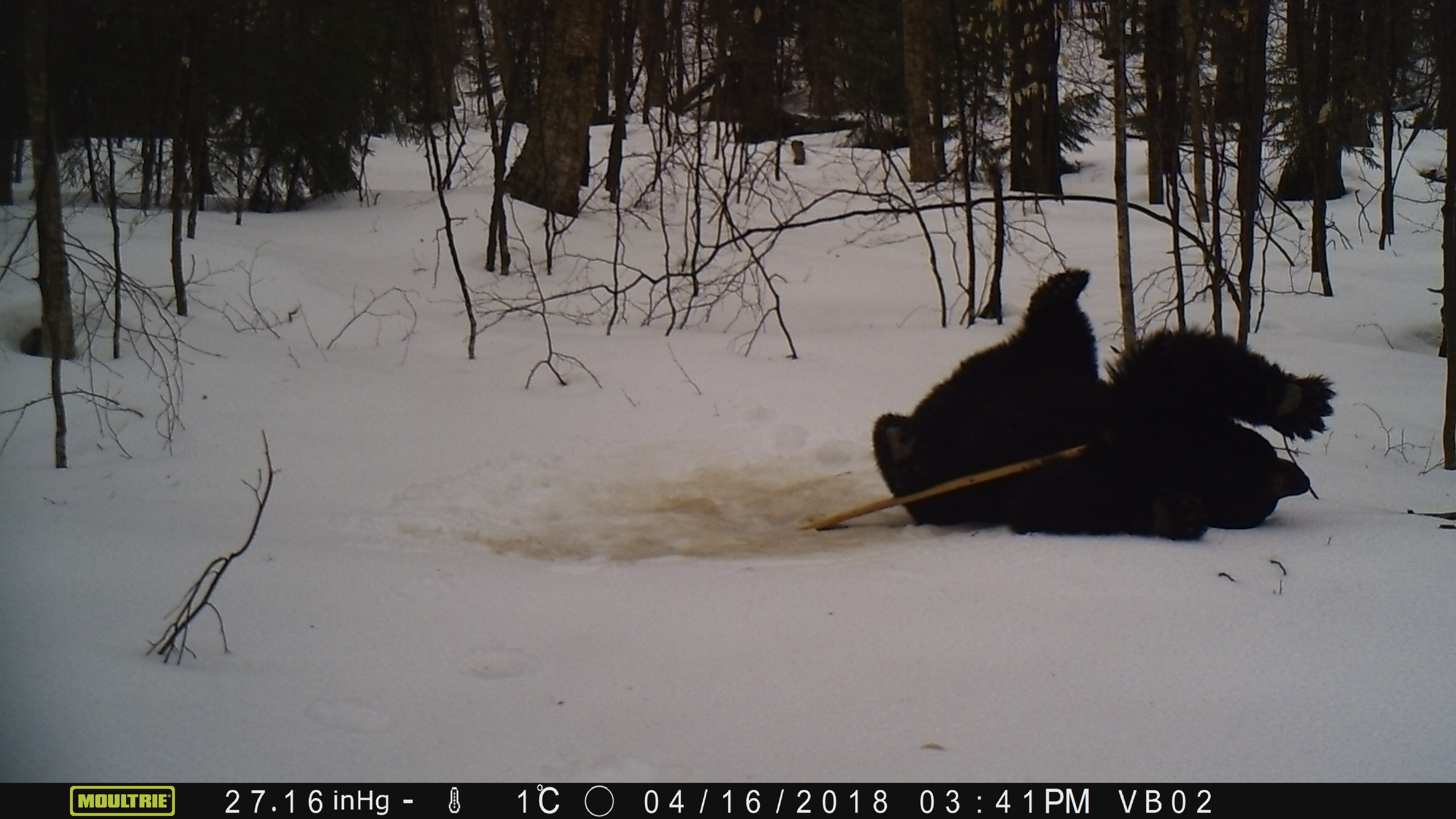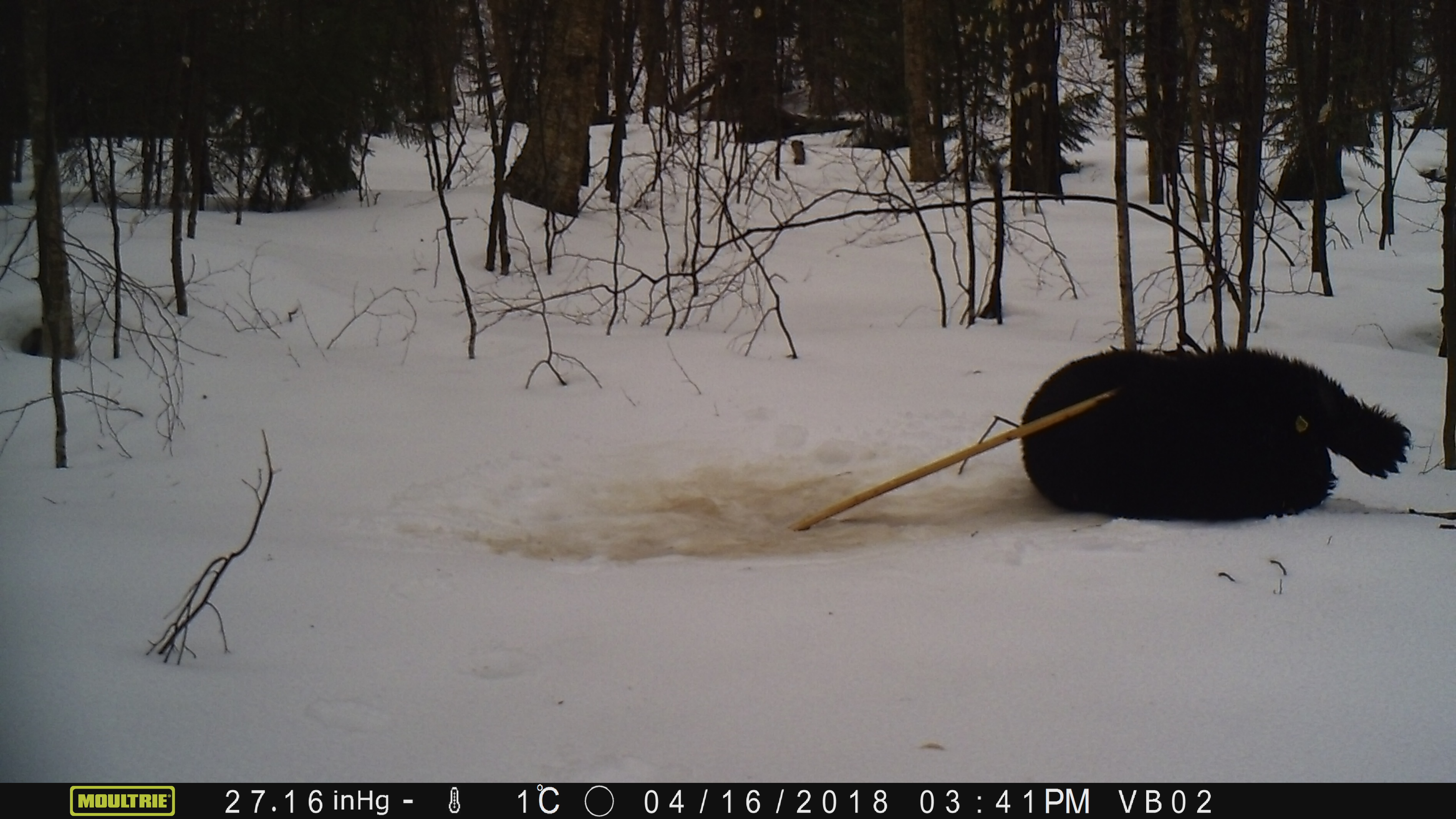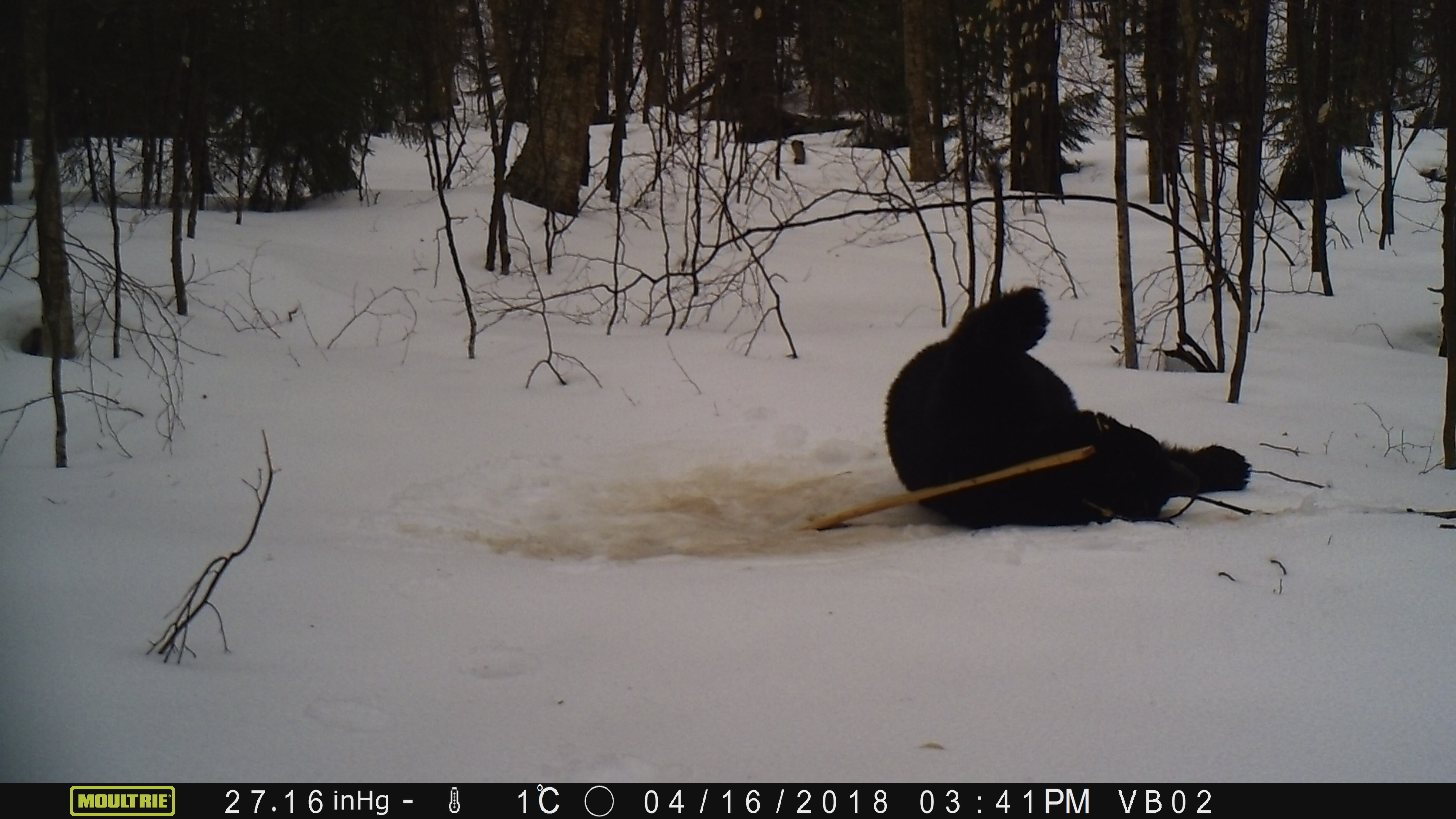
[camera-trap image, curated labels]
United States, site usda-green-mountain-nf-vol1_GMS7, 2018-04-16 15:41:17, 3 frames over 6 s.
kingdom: Animalia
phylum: Chordata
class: Mammalia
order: Carnivora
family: Ursidae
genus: Ursus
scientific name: Ursus americanus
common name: black bear